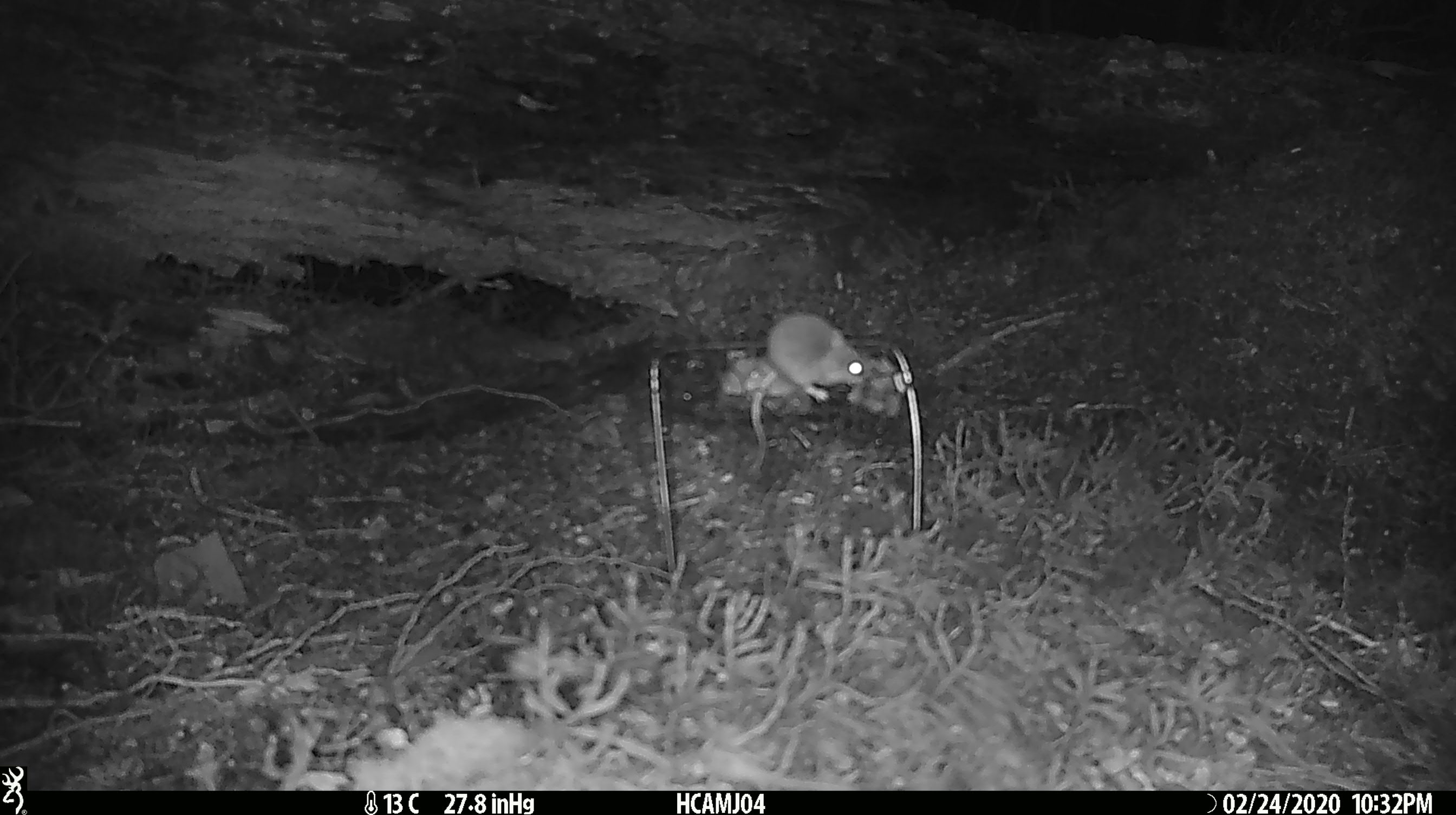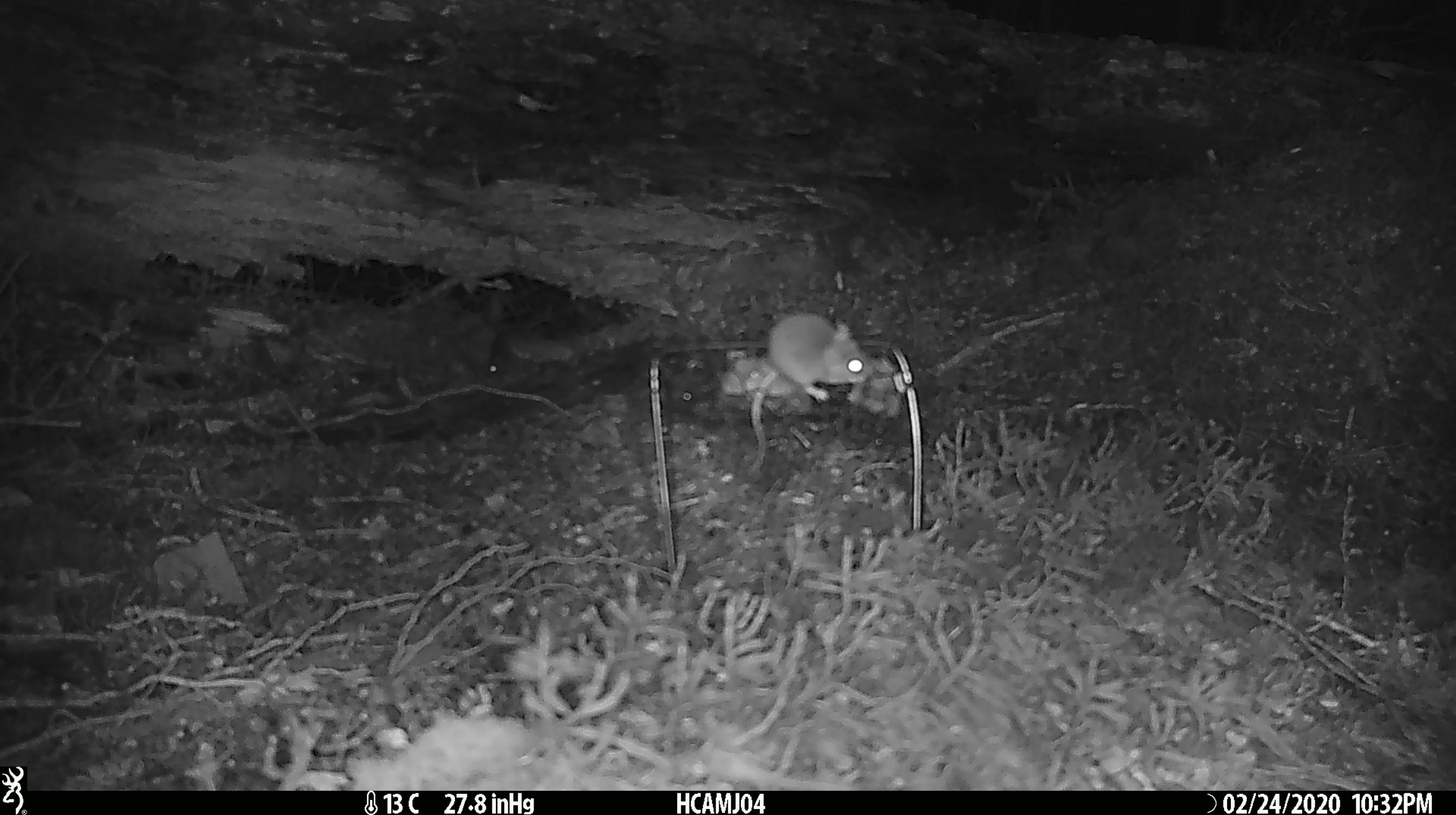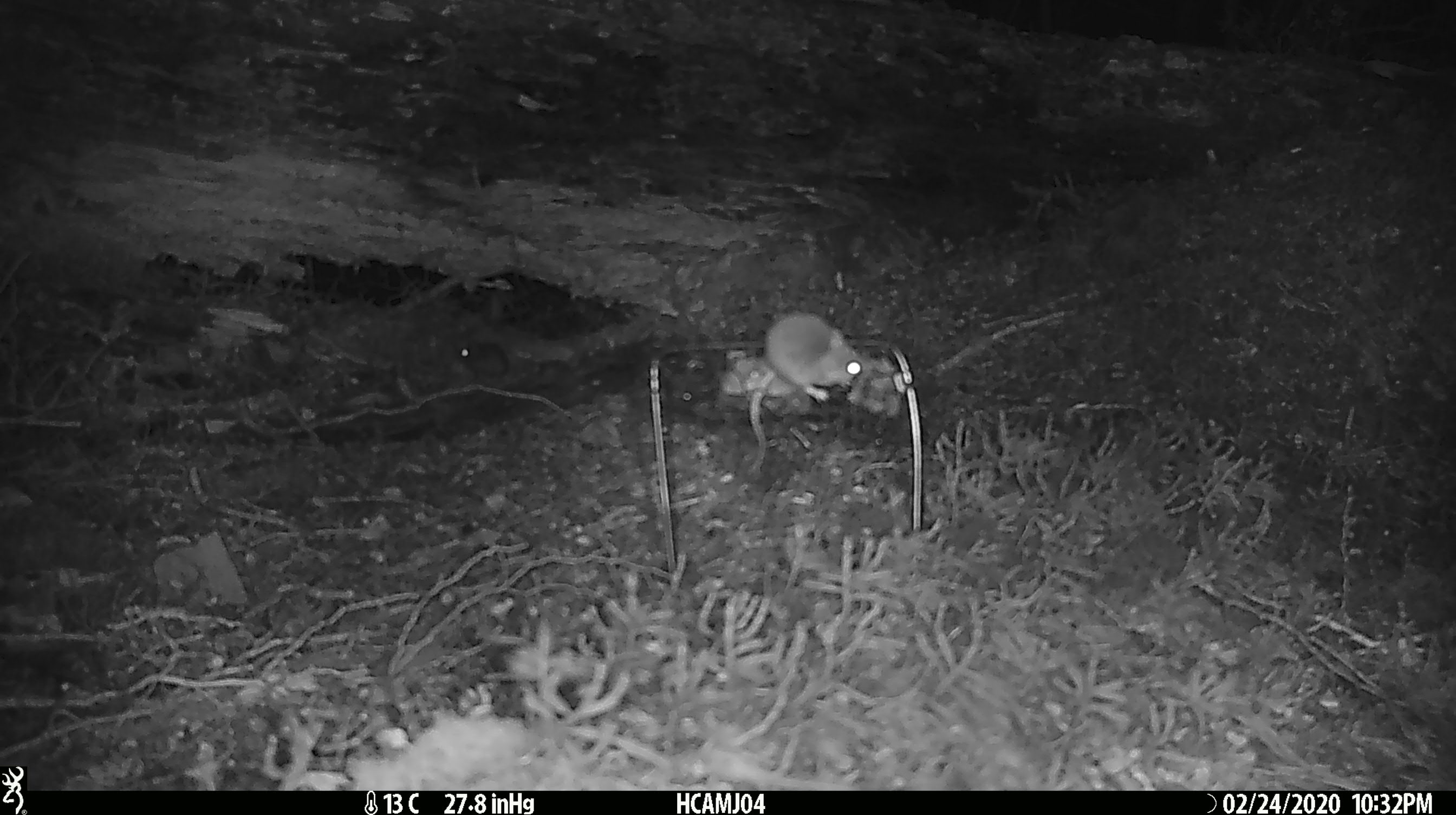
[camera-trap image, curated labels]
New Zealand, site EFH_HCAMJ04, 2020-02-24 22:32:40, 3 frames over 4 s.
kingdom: Animalia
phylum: Chordata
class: Mammalia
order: Rodentia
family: Muridae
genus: Mus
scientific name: Mus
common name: mouse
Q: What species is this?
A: Mouse (Mus).